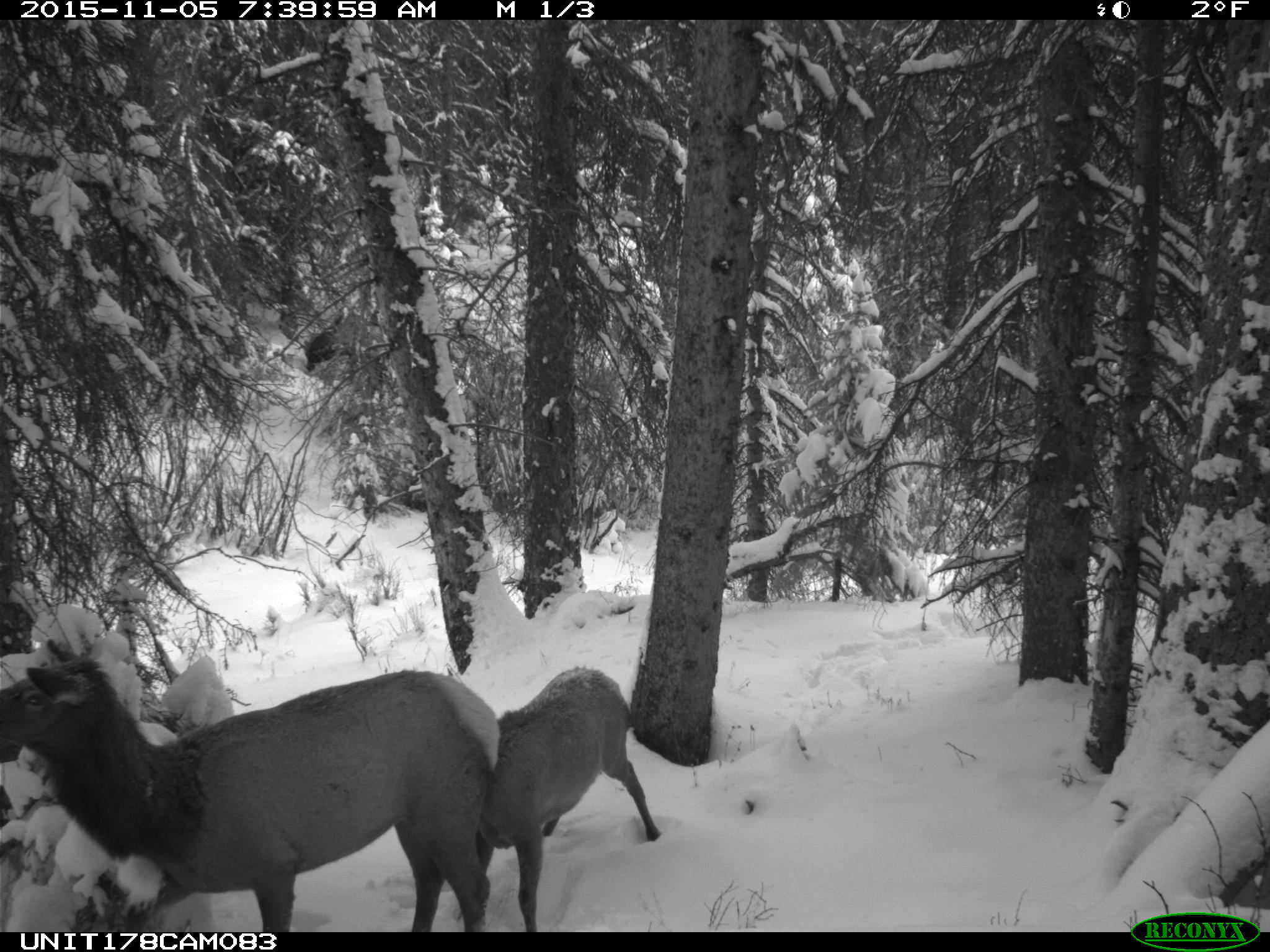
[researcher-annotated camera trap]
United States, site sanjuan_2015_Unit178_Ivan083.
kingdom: Animalia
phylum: Chordata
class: Mammalia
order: Artiodactyla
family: Cervidae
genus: Cervus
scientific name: Cervus elaphus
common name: red deer